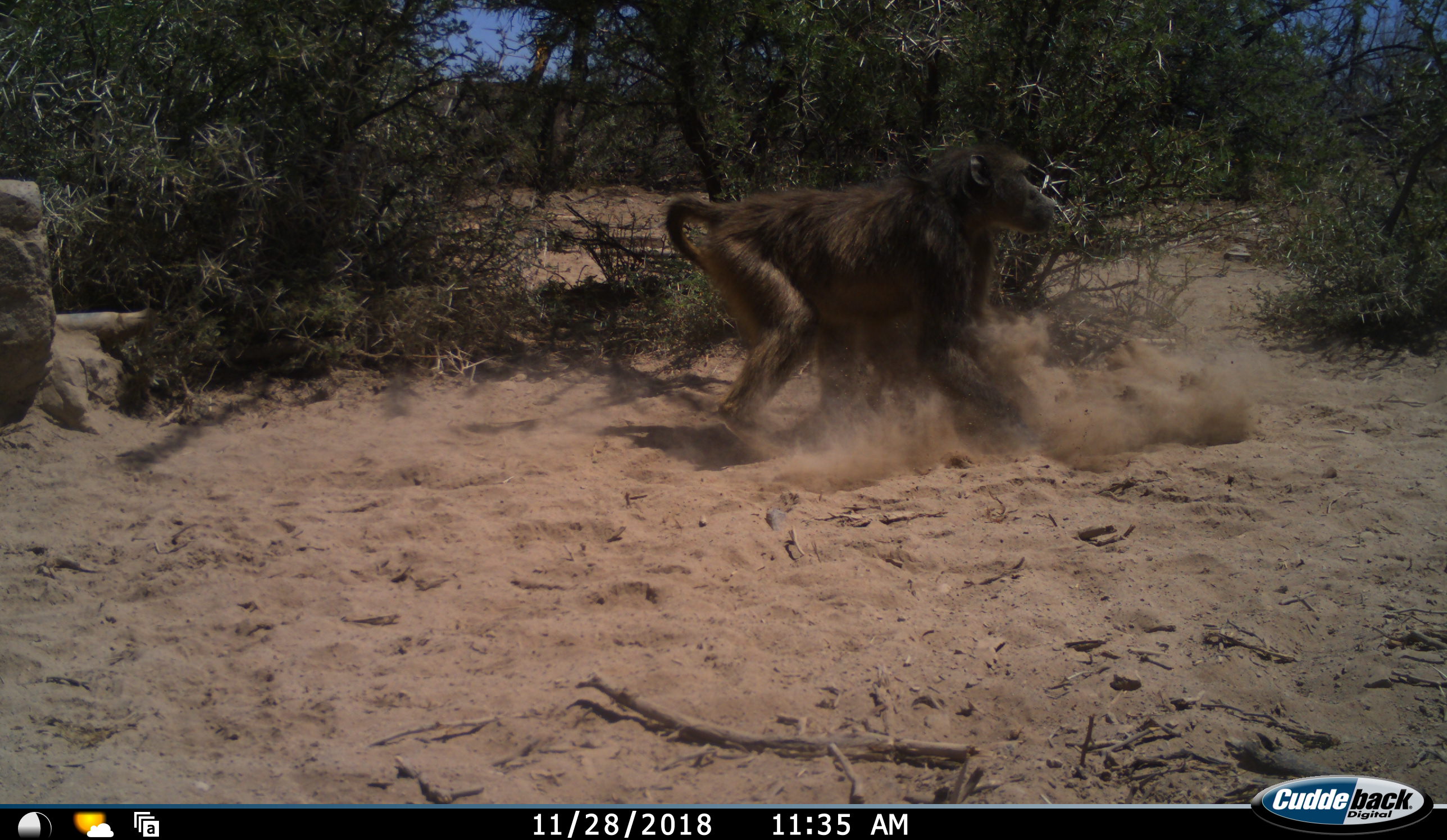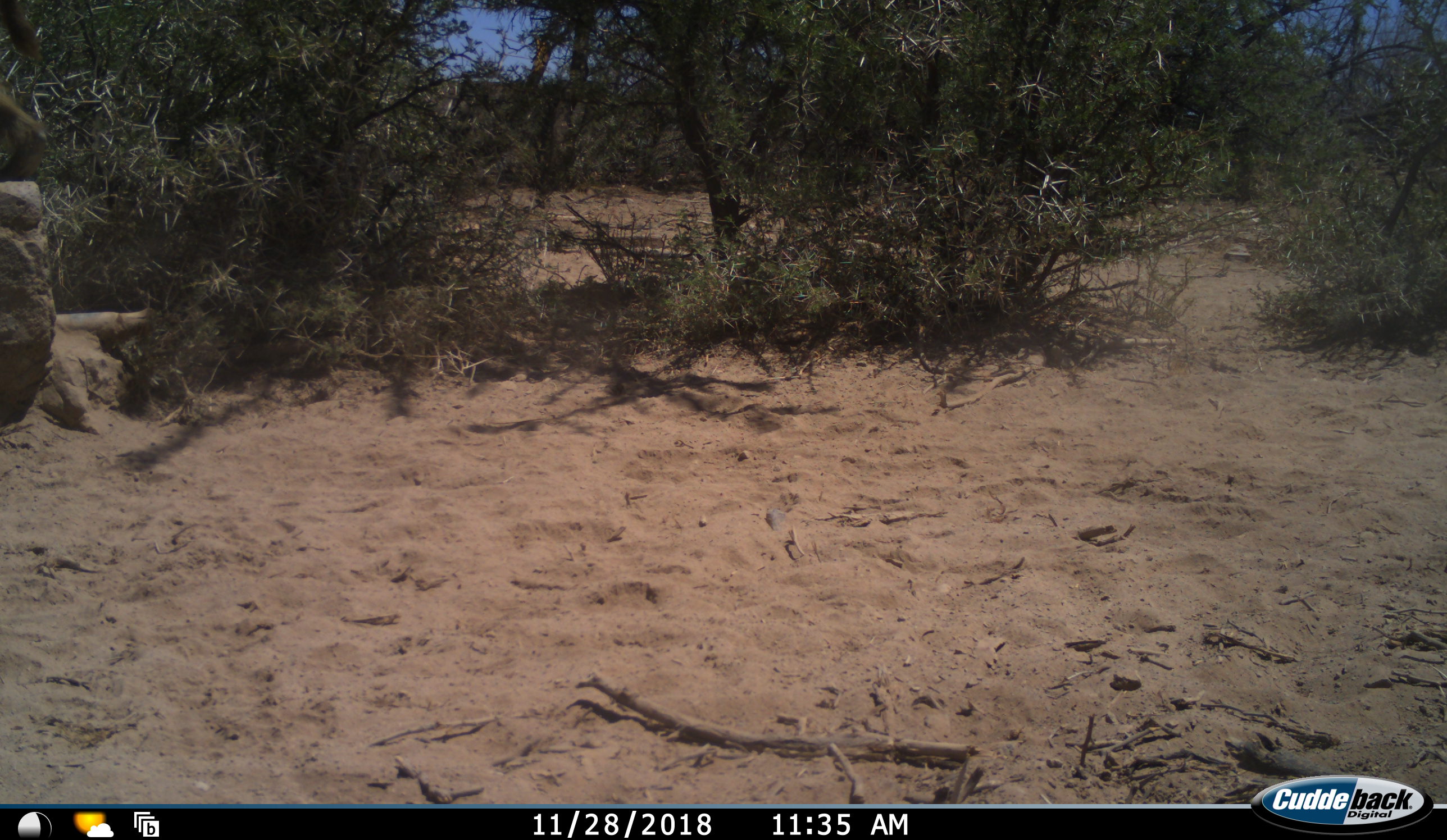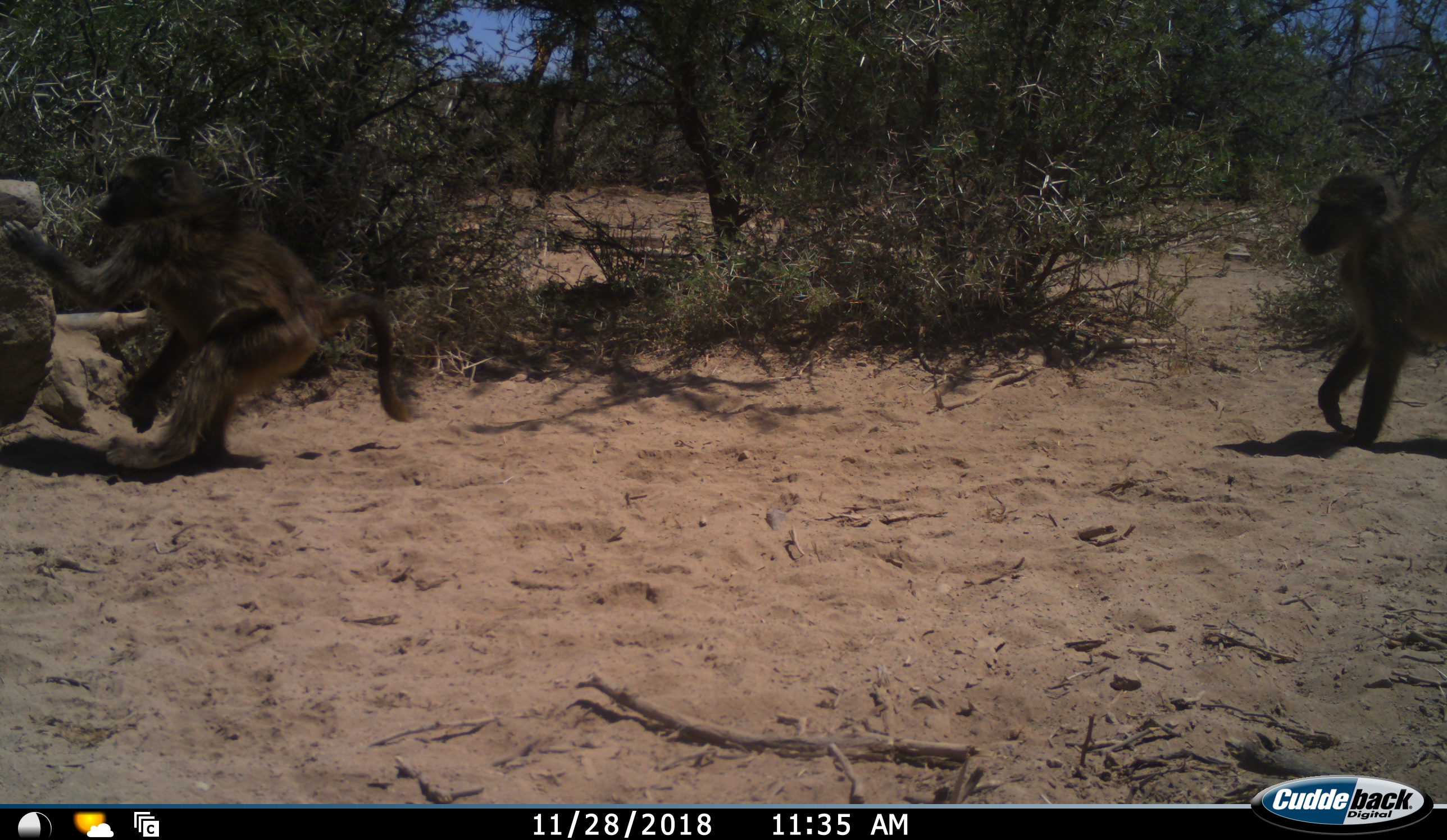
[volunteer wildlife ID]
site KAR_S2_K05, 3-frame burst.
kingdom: Animalia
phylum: Chordata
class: Mammalia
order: Primates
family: Cercopithecidae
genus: Papio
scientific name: Papio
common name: baboon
Baboon (Papio), count 3. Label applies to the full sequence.